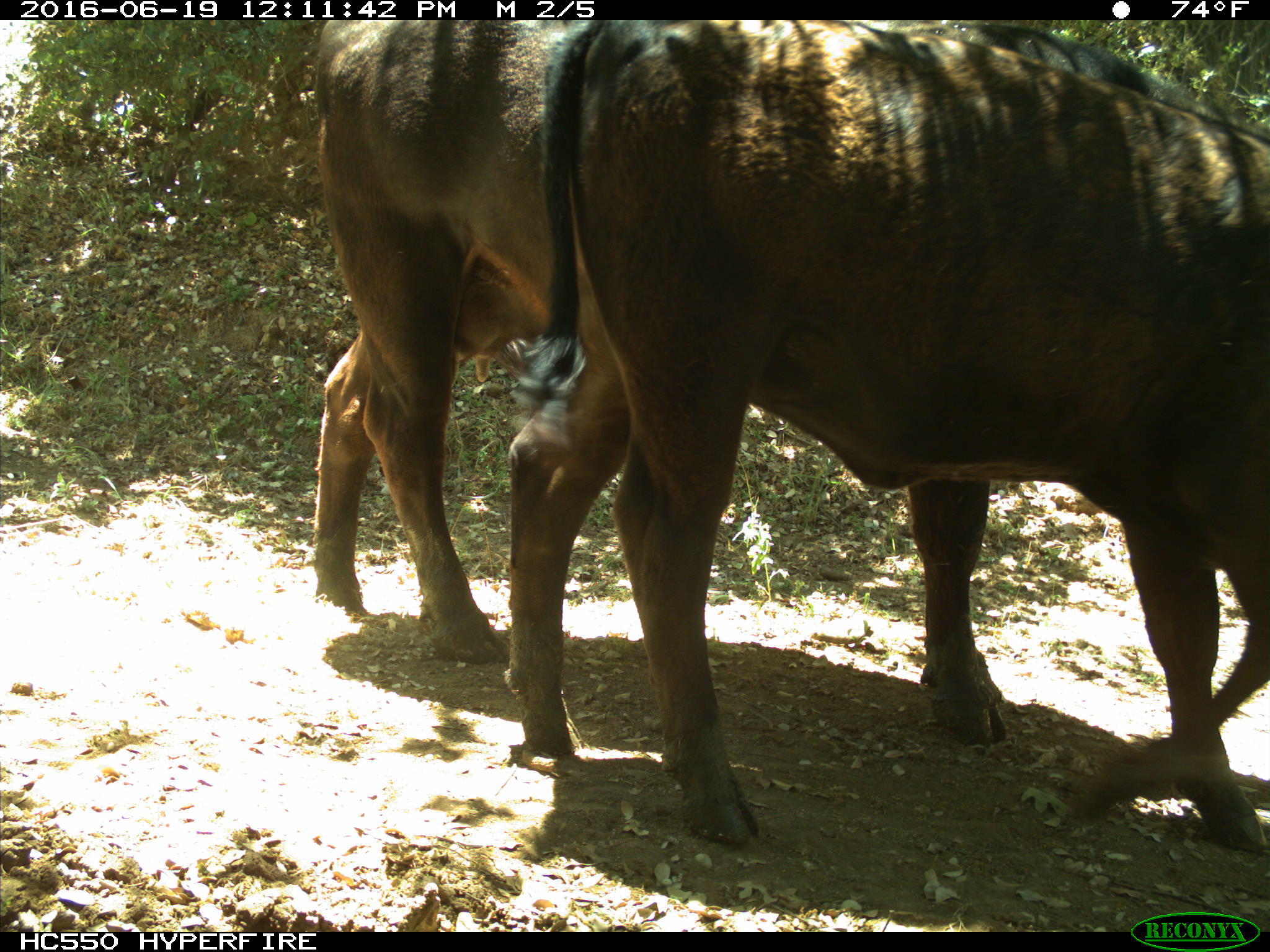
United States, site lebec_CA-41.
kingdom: Animalia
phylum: Chordata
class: Mammalia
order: Artiodactyla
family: Bovidae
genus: Bos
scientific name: Bos taurus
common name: domestic cow